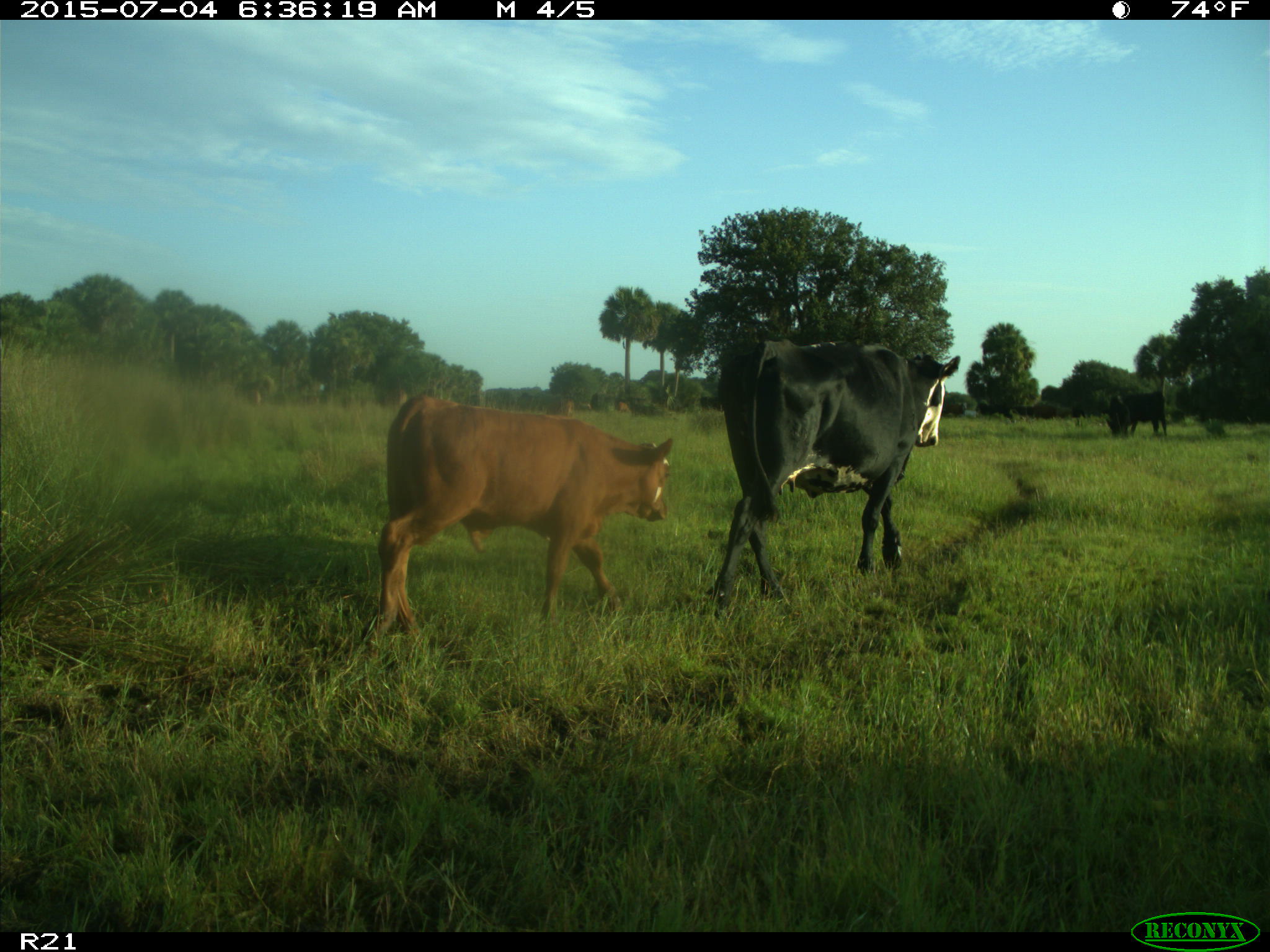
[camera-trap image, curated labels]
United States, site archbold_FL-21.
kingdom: Animalia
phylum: Chordata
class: Mammalia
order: Artiodactyla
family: Bovidae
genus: Bos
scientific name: Bos taurus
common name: domestic cow